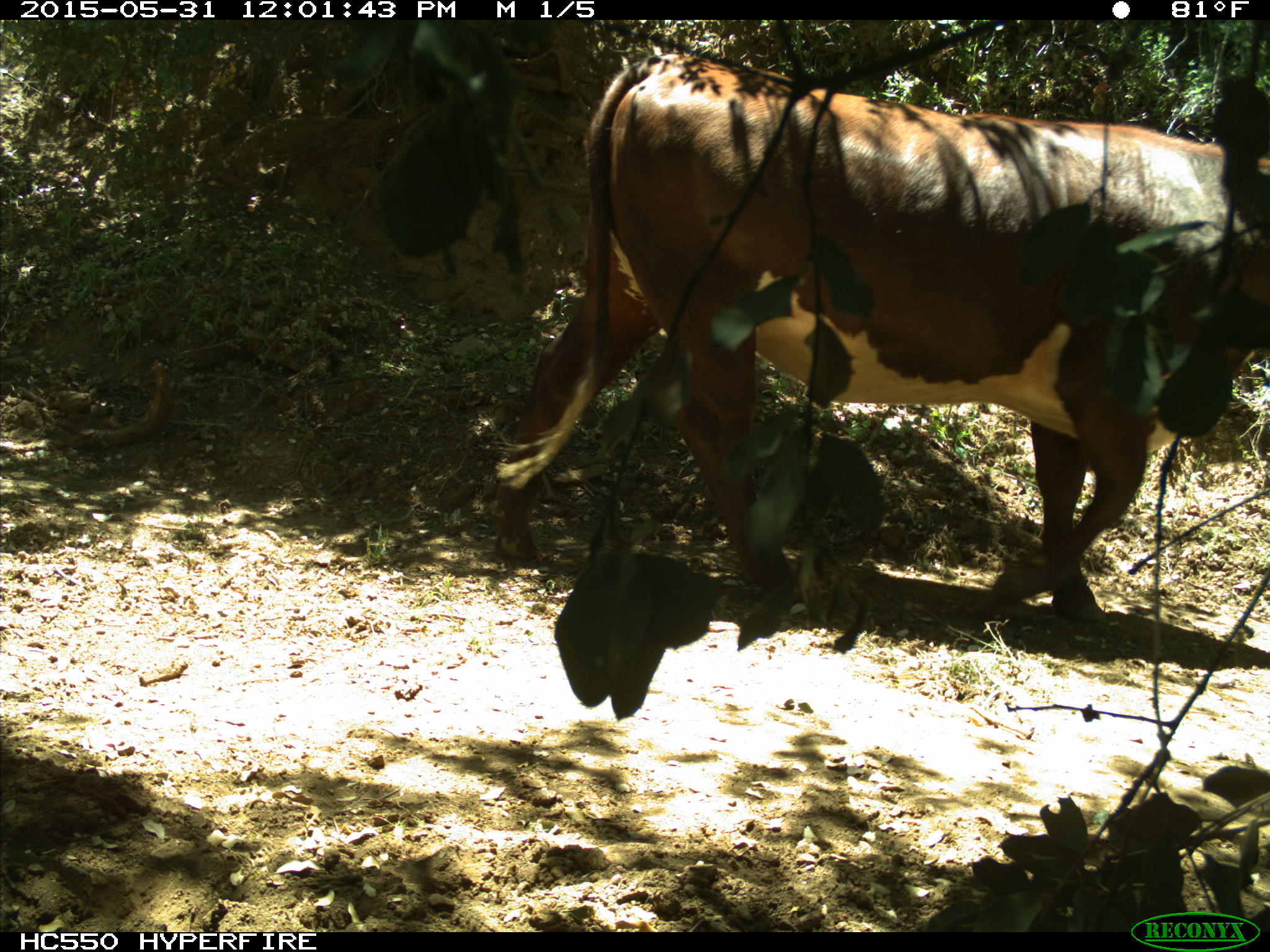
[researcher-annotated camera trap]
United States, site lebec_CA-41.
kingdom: Animalia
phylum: Chordata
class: Mammalia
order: Artiodactyla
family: Bovidae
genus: Bos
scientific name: Bos taurus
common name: domestic cow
Bos taurus (domestic cow).